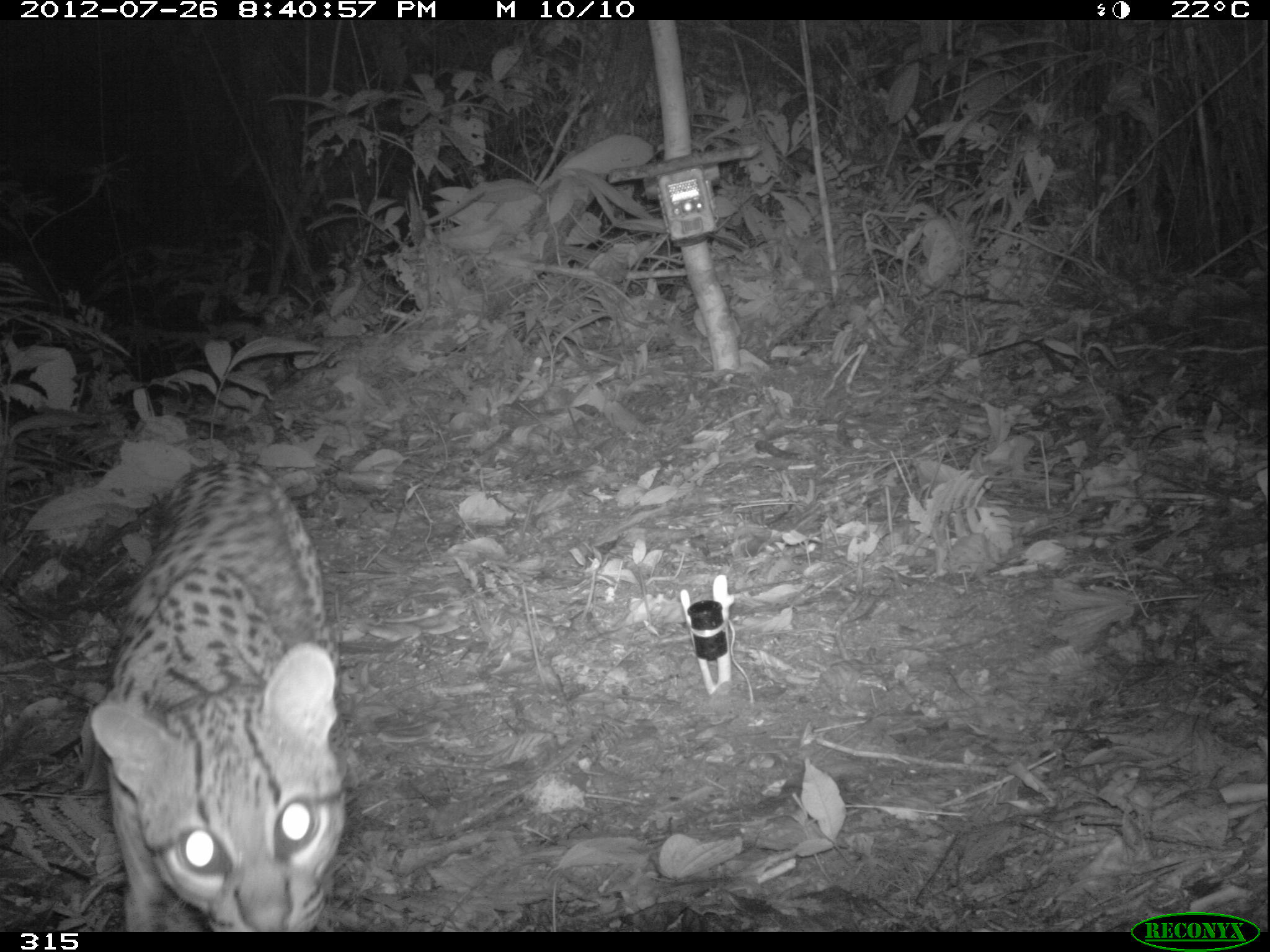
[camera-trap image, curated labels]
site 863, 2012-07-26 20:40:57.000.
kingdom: Animalia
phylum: Chordata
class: Mammalia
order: Carnivora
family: Felidae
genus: Leopardus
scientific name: Leopardus pardalis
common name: ocelot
Leopardus pardalis (ocelot).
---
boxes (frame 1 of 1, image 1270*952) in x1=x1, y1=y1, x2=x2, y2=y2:
leopardus pardalis: x1=88, y1=469, x2=345, y2=931